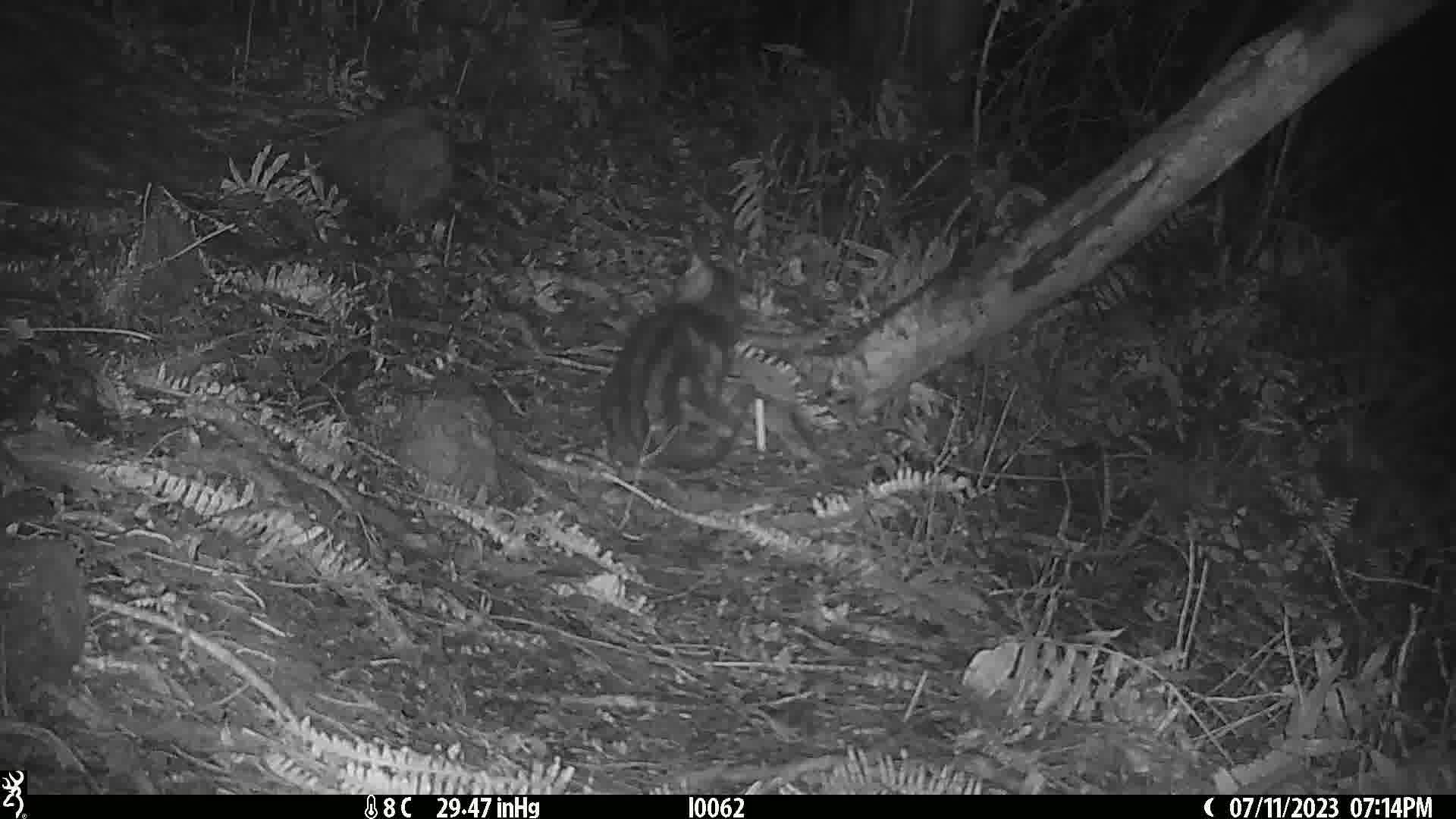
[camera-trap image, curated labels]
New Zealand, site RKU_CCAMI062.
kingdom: Animalia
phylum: Chordata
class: Mammalia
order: Carnivora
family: Felidae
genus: Felis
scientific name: Felis catus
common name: domestic cat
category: cat